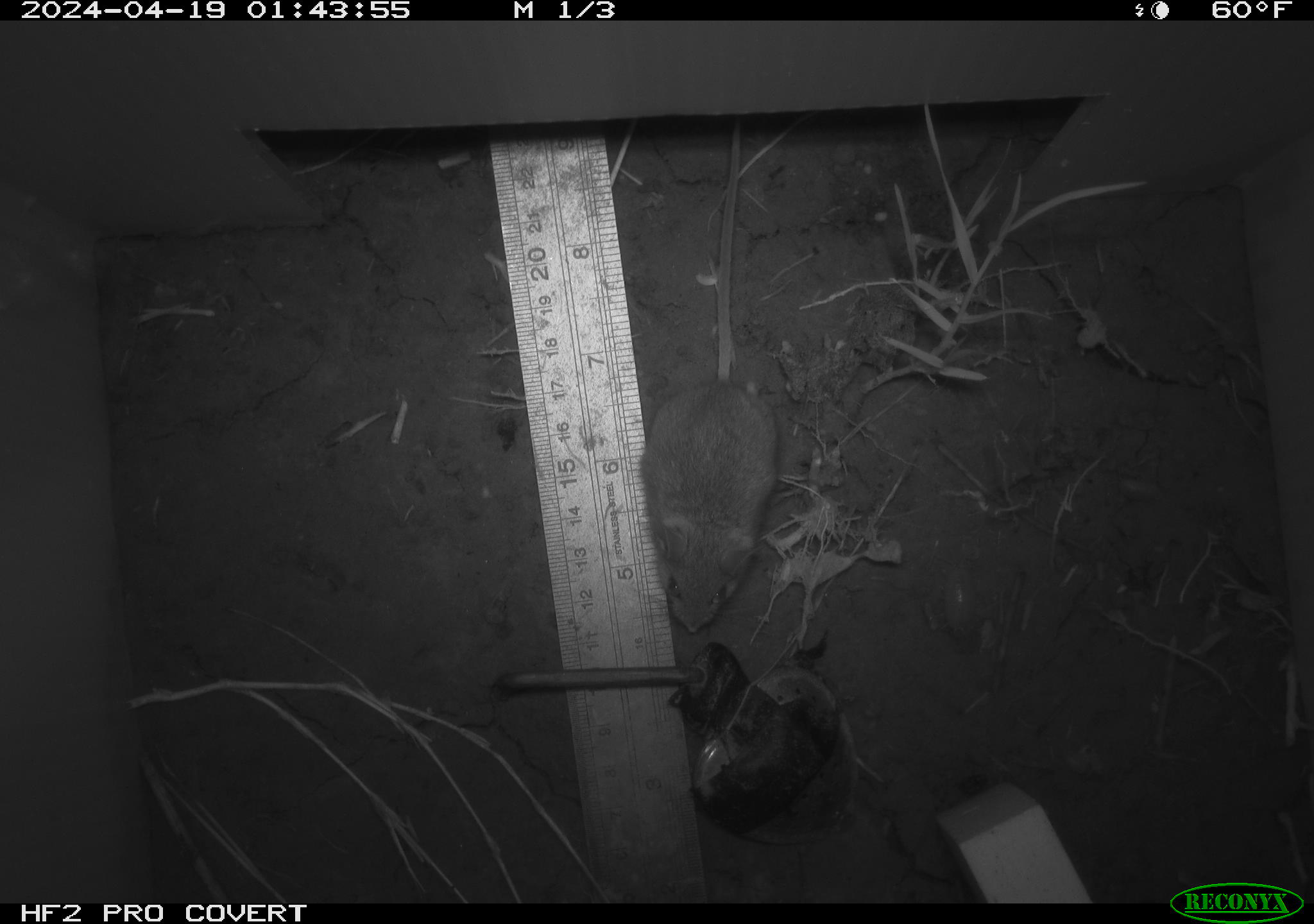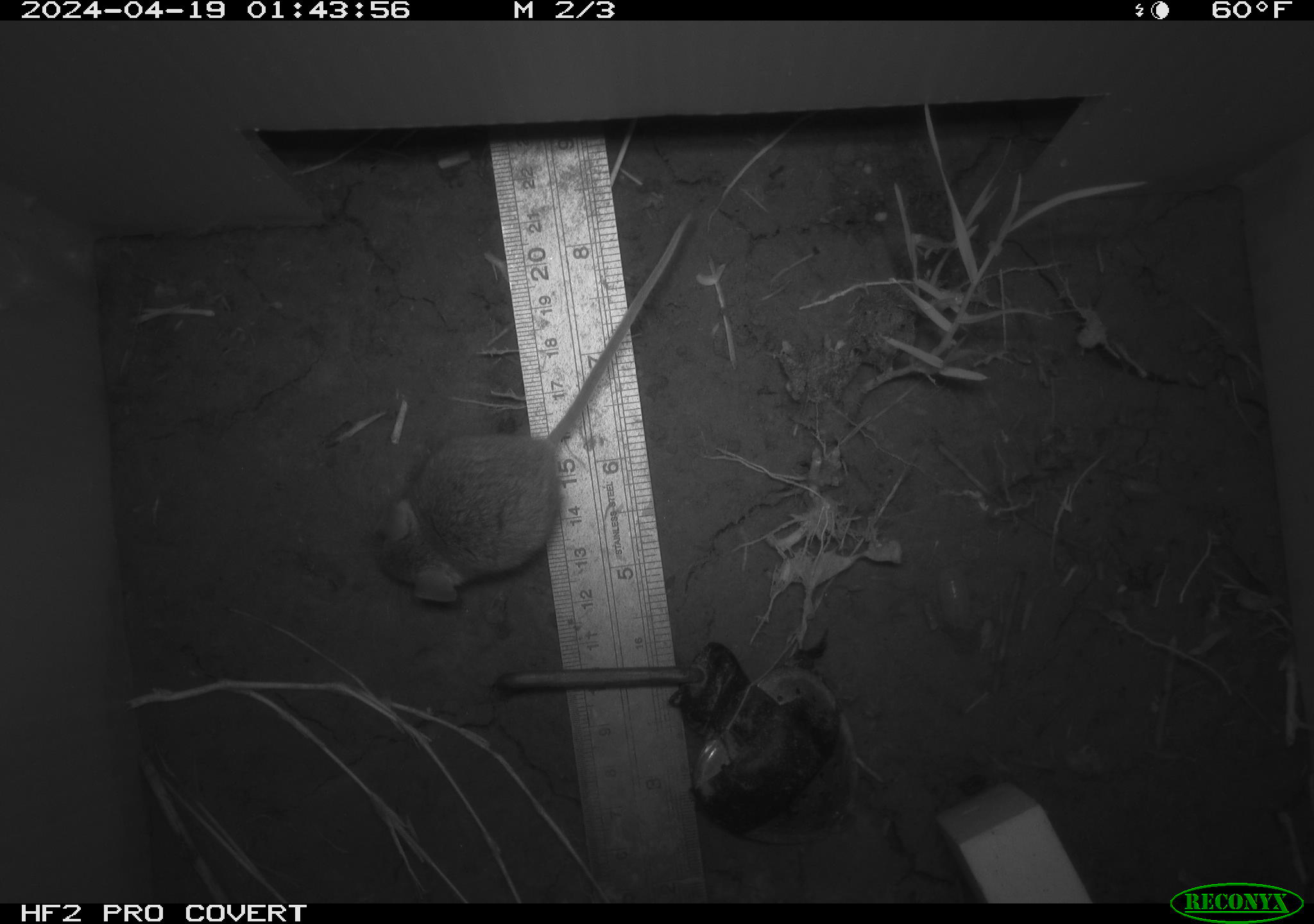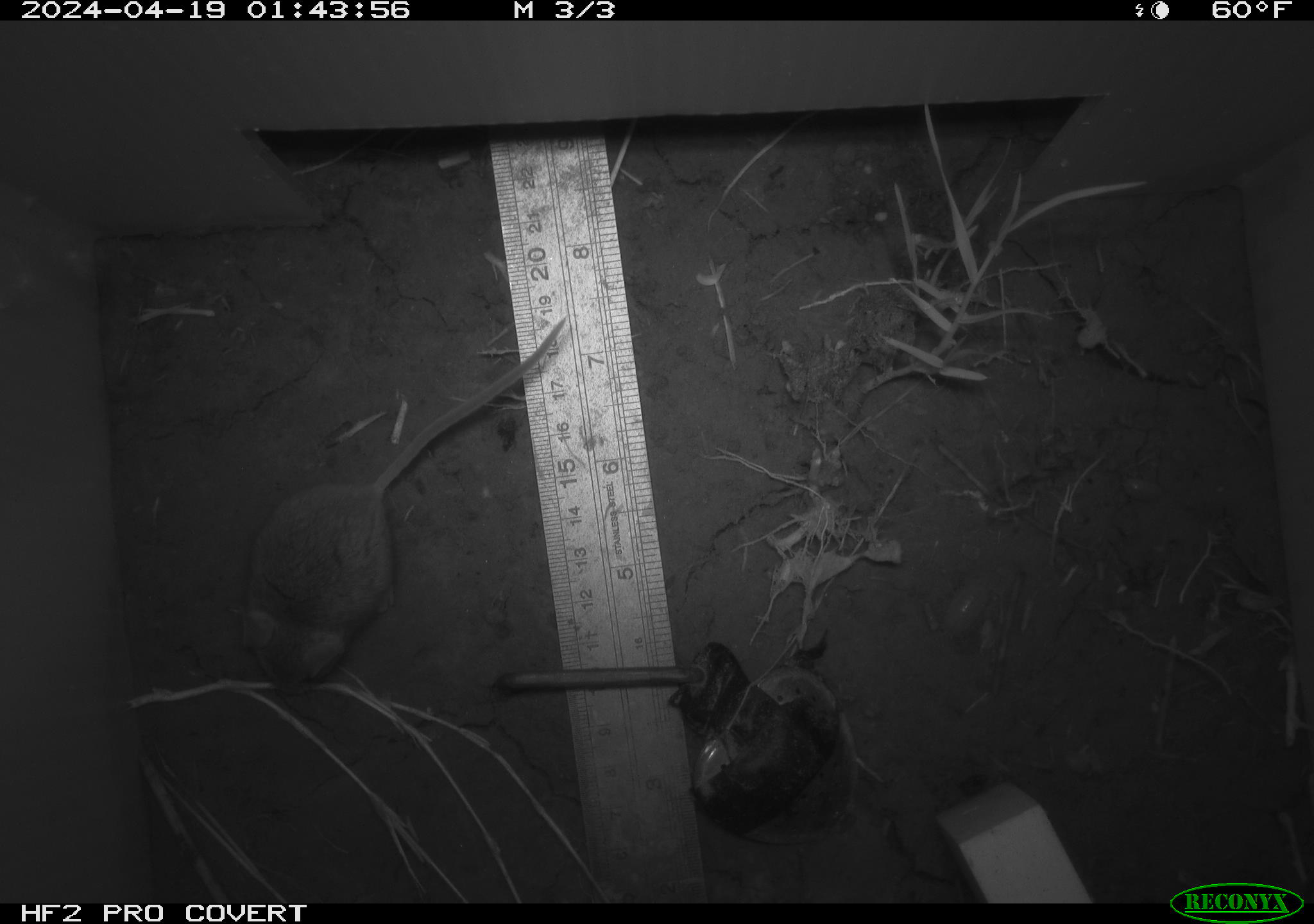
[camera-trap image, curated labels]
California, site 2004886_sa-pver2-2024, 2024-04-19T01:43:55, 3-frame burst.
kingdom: Animalia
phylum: Chordata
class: Mammalia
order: Rodentia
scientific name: Rodentia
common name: mouse species